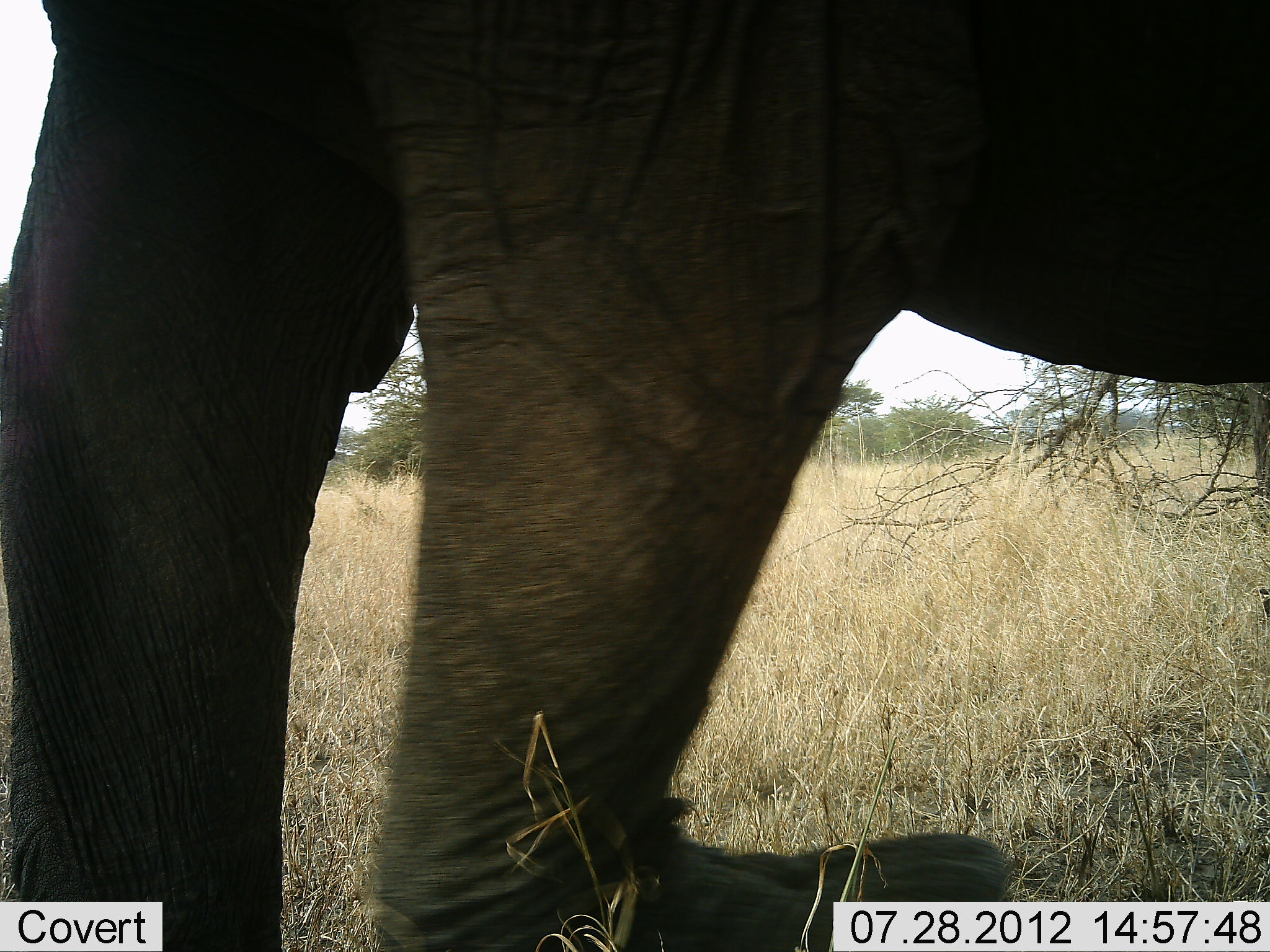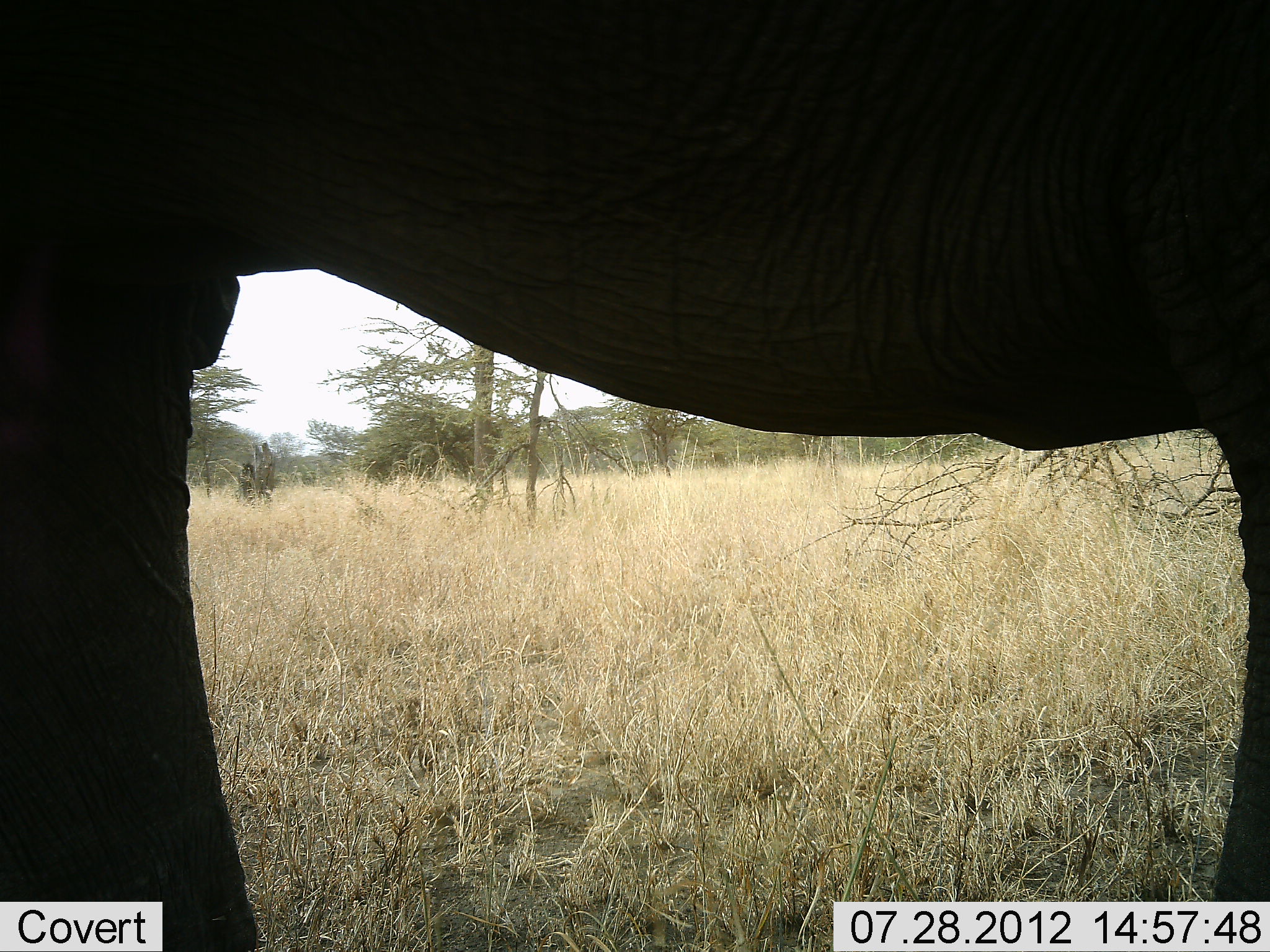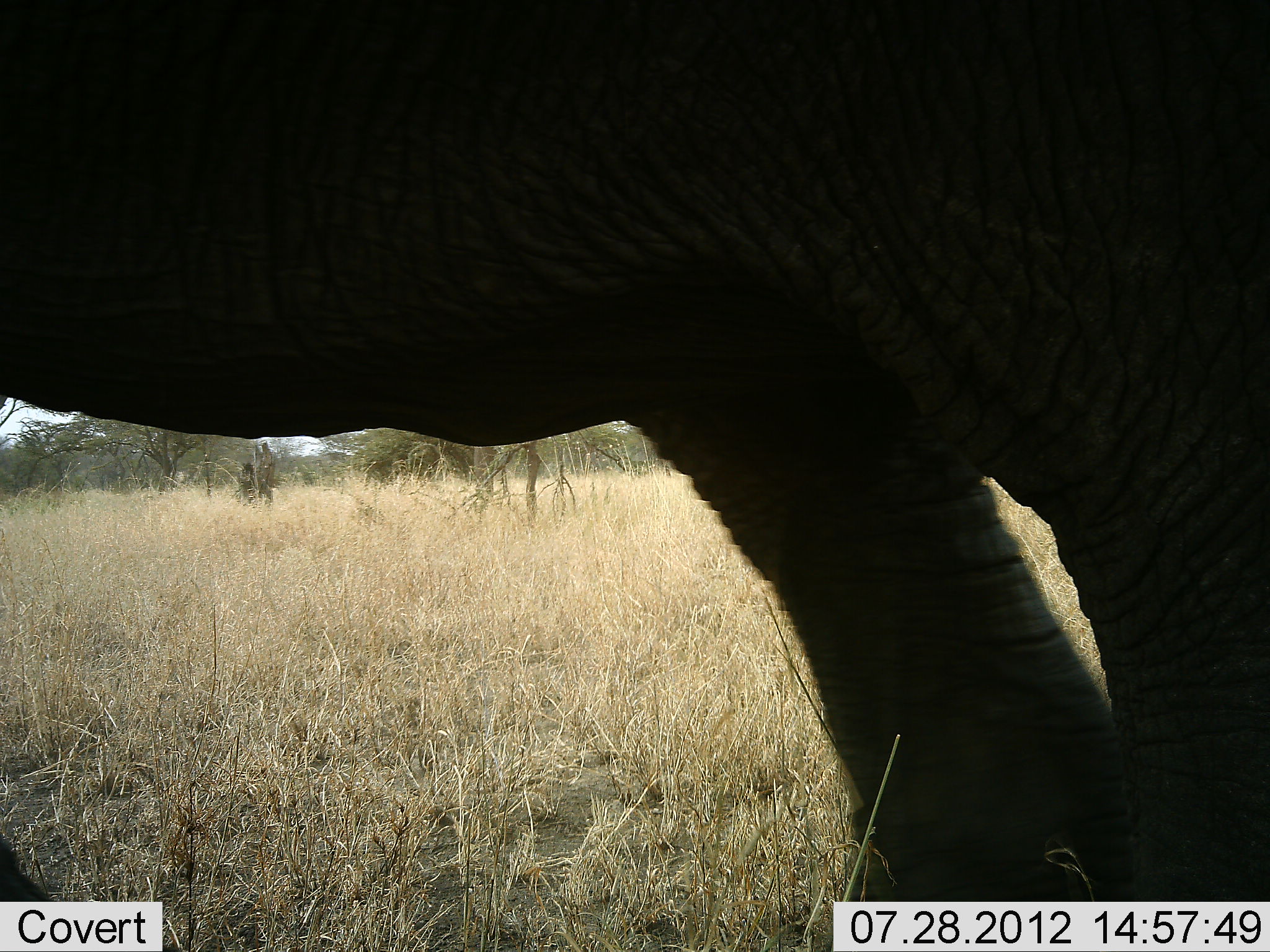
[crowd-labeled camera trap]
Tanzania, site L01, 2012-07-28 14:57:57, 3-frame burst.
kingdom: Animalia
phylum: Chordata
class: Mammalia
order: Proboscidea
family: Elephantidae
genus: Loxodonta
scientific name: Loxodonta africana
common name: african bush elephant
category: elephant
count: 1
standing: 0%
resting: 0%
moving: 100%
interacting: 0%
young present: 0%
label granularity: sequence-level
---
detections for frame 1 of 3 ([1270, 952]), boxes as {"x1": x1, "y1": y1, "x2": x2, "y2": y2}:
animal: {"x1": 0, "y1": 0, "x2": 1269, "y2": 952}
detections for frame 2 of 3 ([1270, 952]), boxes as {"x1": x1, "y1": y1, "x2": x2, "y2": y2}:
animal: {"x1": 0, "y1": 0, "x2": 1268, "y2": 951}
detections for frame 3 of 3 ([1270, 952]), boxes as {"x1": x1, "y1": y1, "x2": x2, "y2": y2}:
animal: {"x1": 0, "y1": 0, "x2": 1269, "y2": 951}